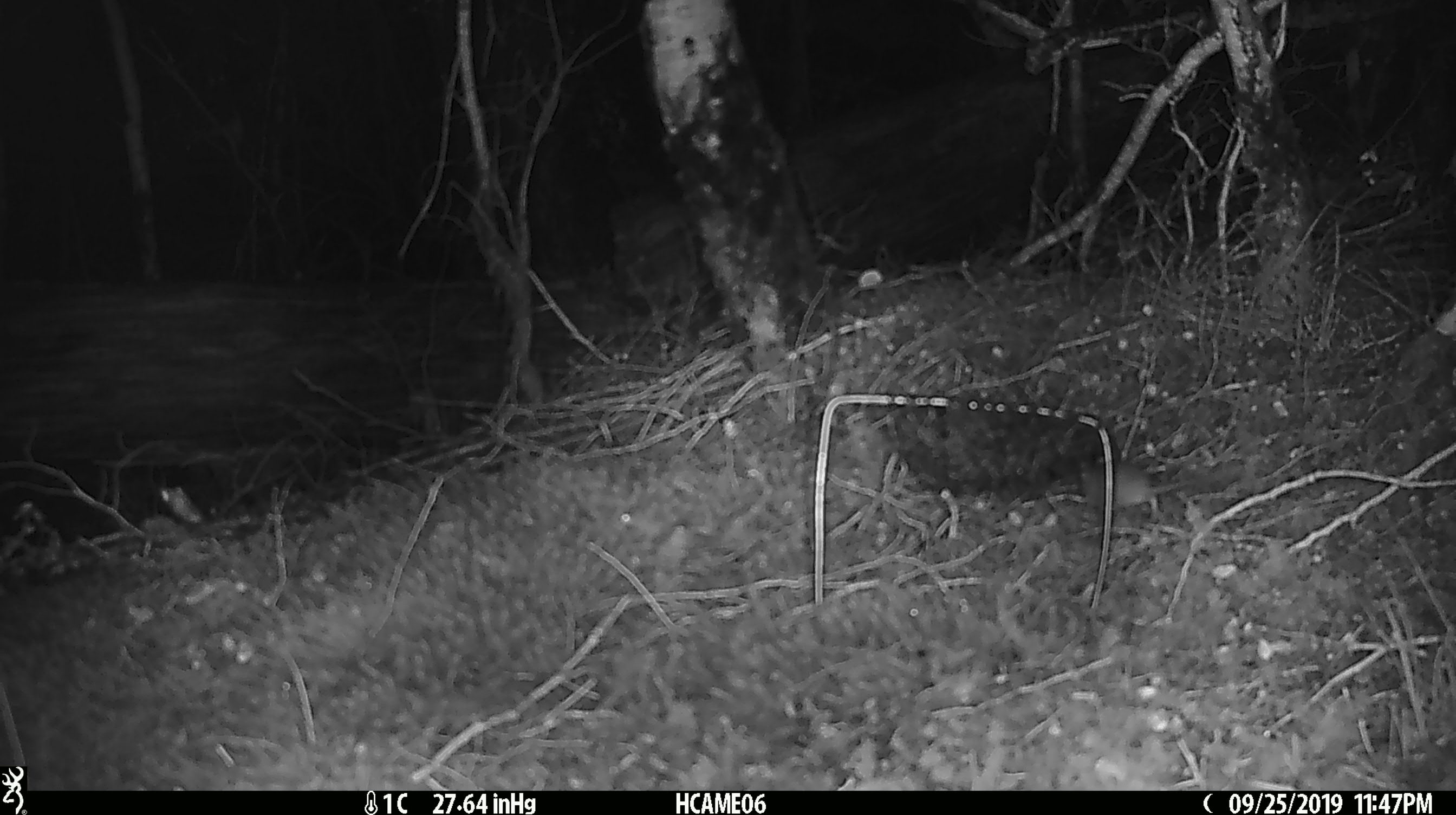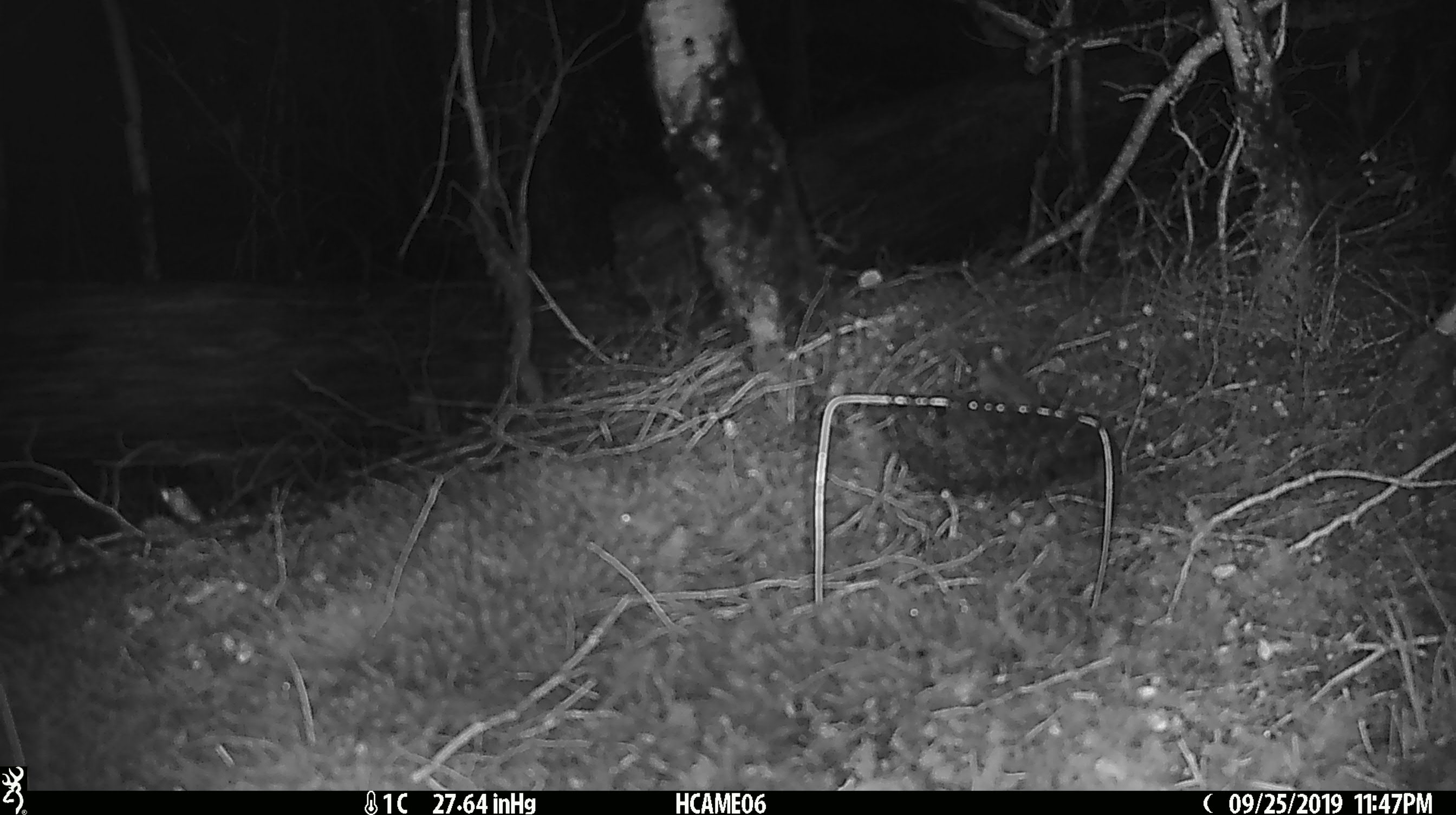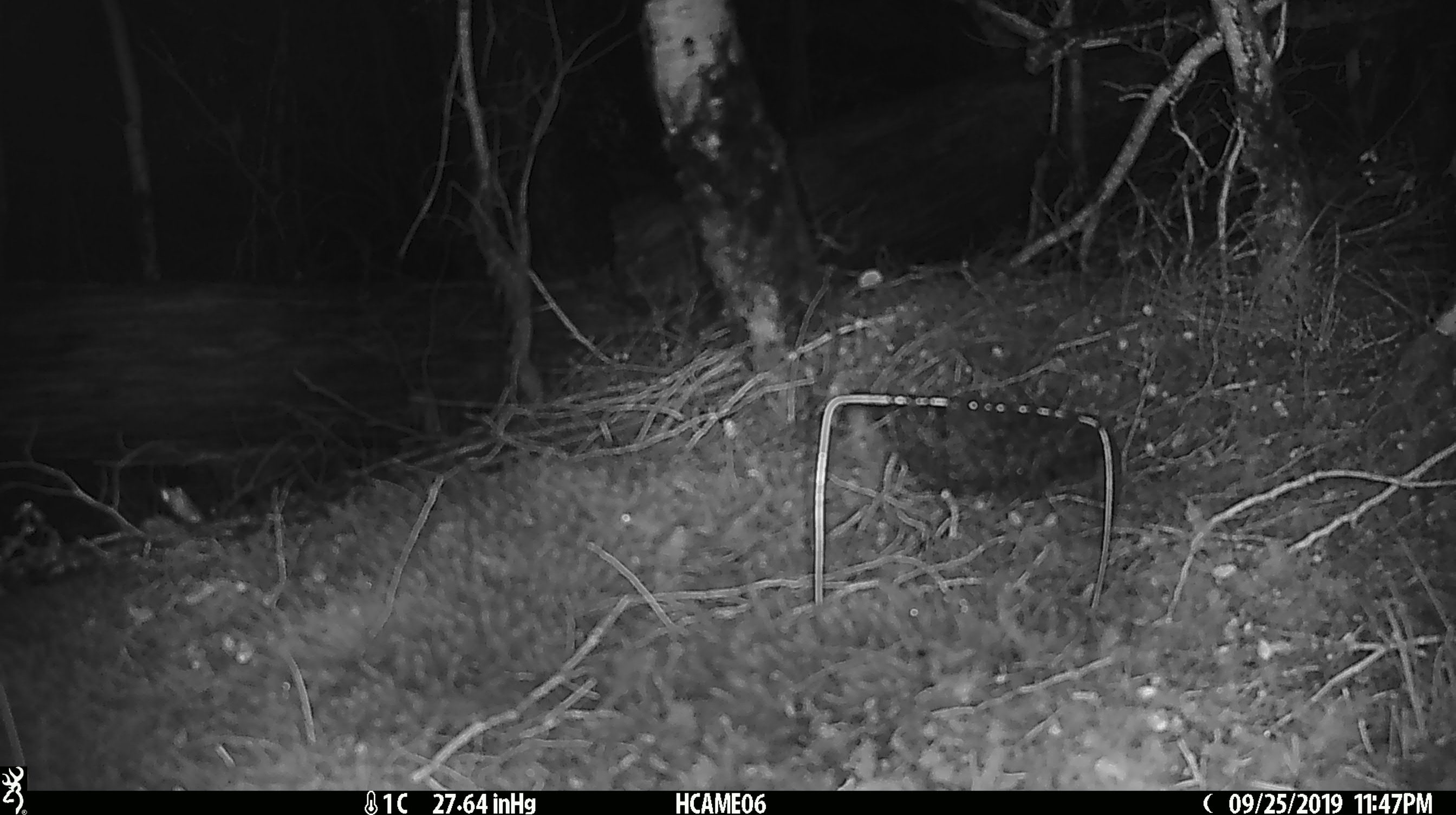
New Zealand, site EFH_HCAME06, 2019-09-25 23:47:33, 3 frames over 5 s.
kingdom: Animalia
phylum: Chordata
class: Mammalia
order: Rodentia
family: Muridae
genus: Mus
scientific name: Mus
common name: mouse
Mouse (Mus).